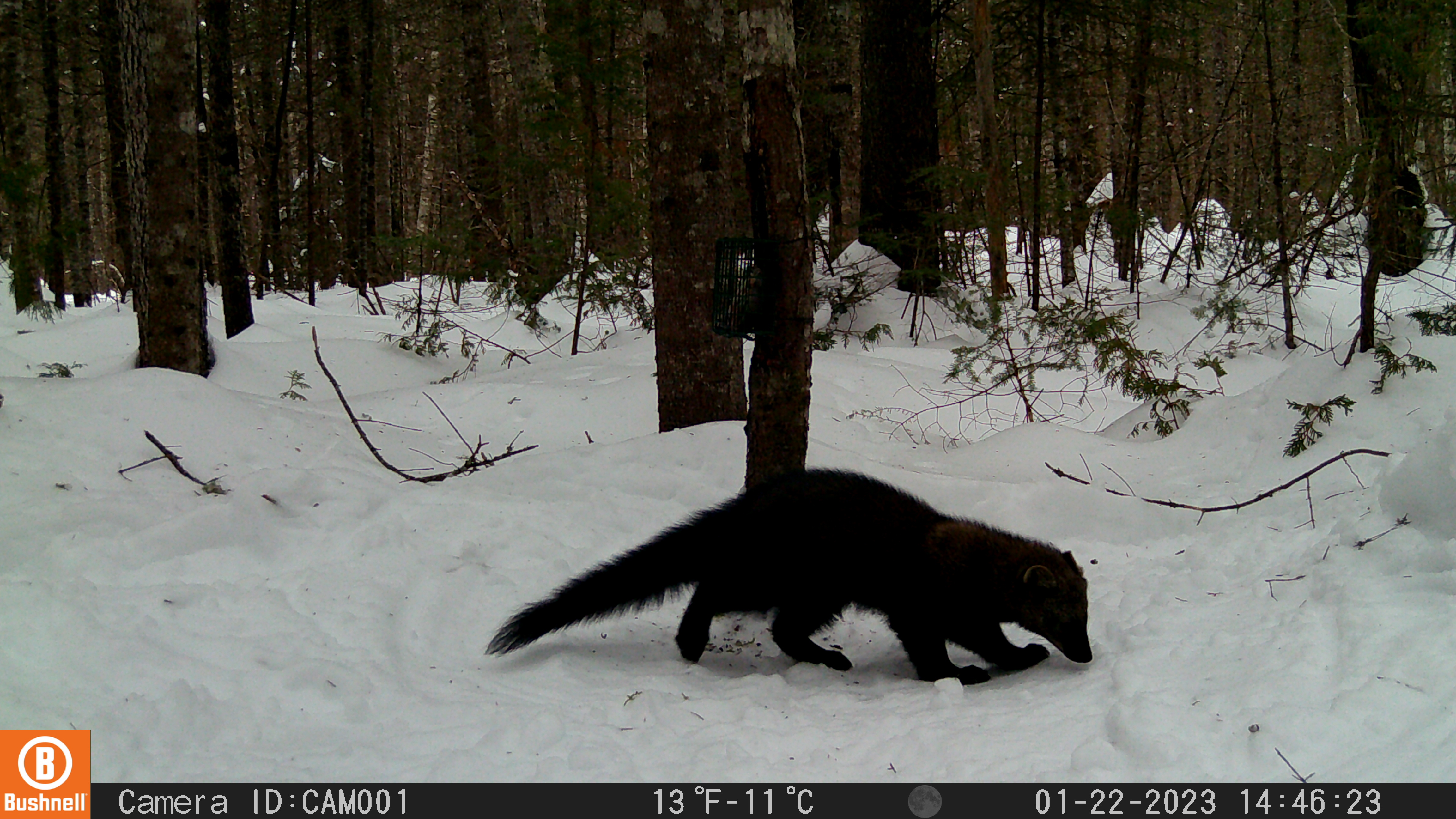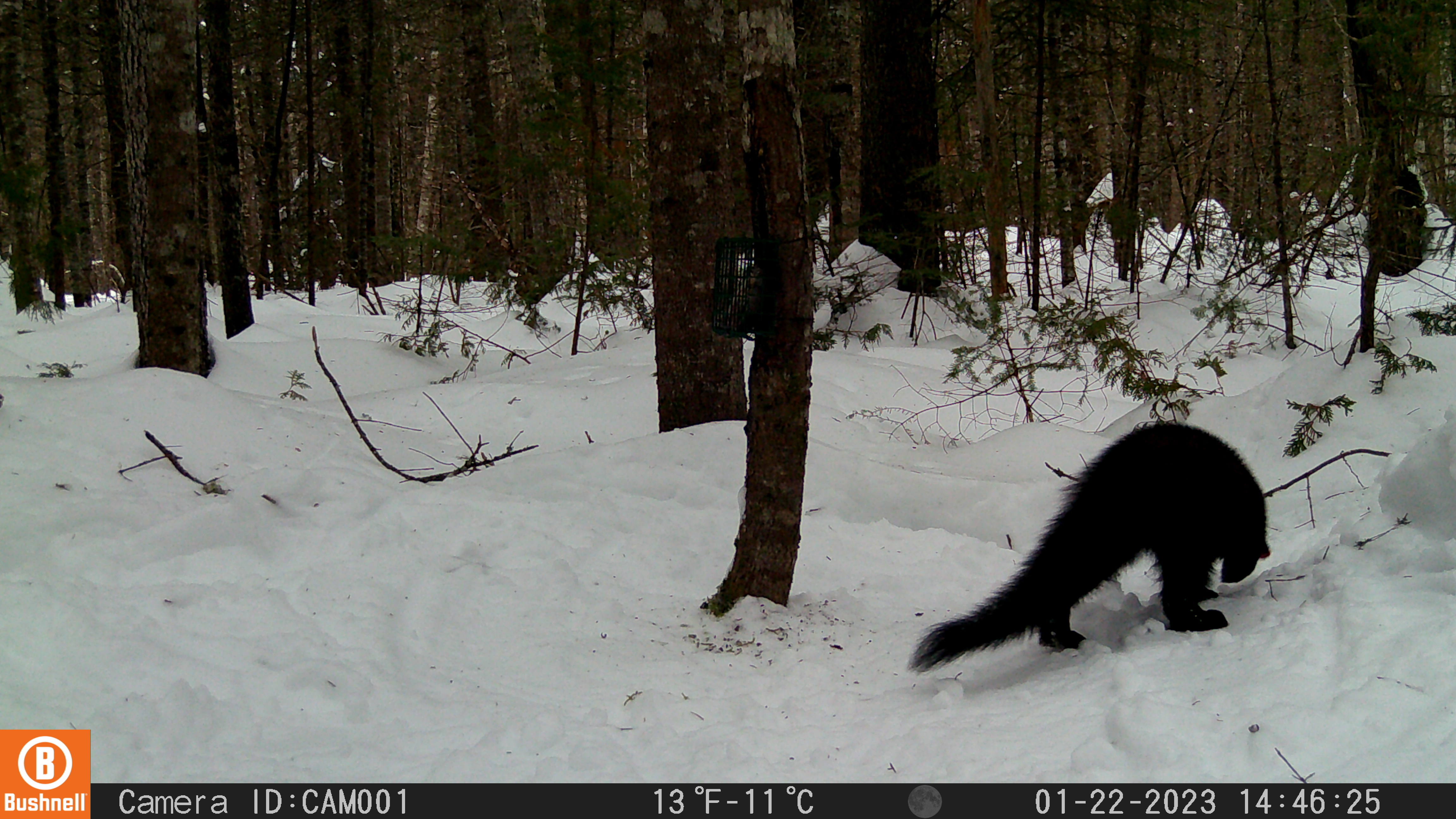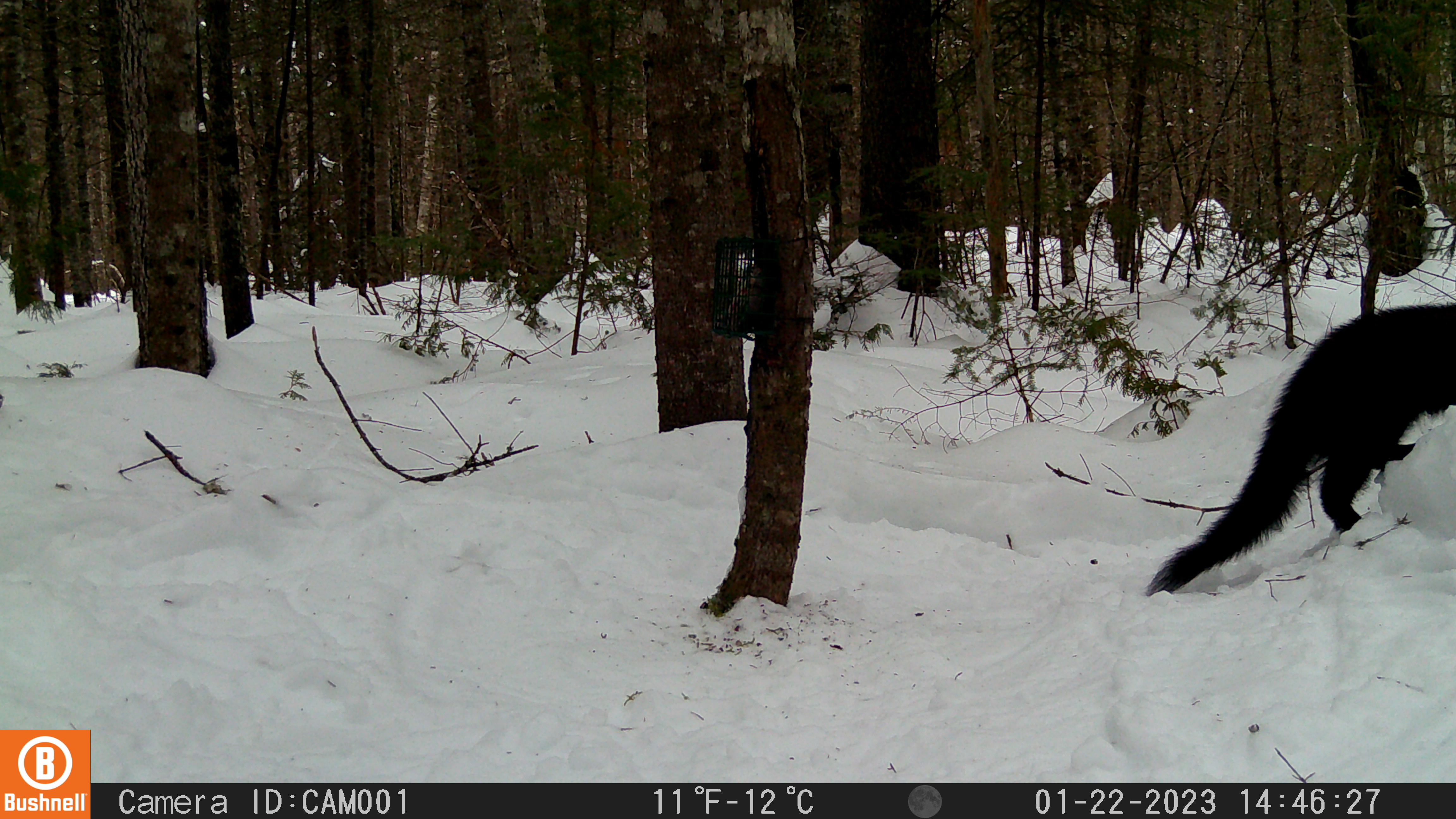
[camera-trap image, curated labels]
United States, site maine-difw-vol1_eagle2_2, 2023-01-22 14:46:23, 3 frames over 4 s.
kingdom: Animalia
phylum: Chordata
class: Mammalia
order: Carnivora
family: Mustelidae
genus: Pekania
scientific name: Pekania pennanti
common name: fisher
Fisher (Pekania pennanti).